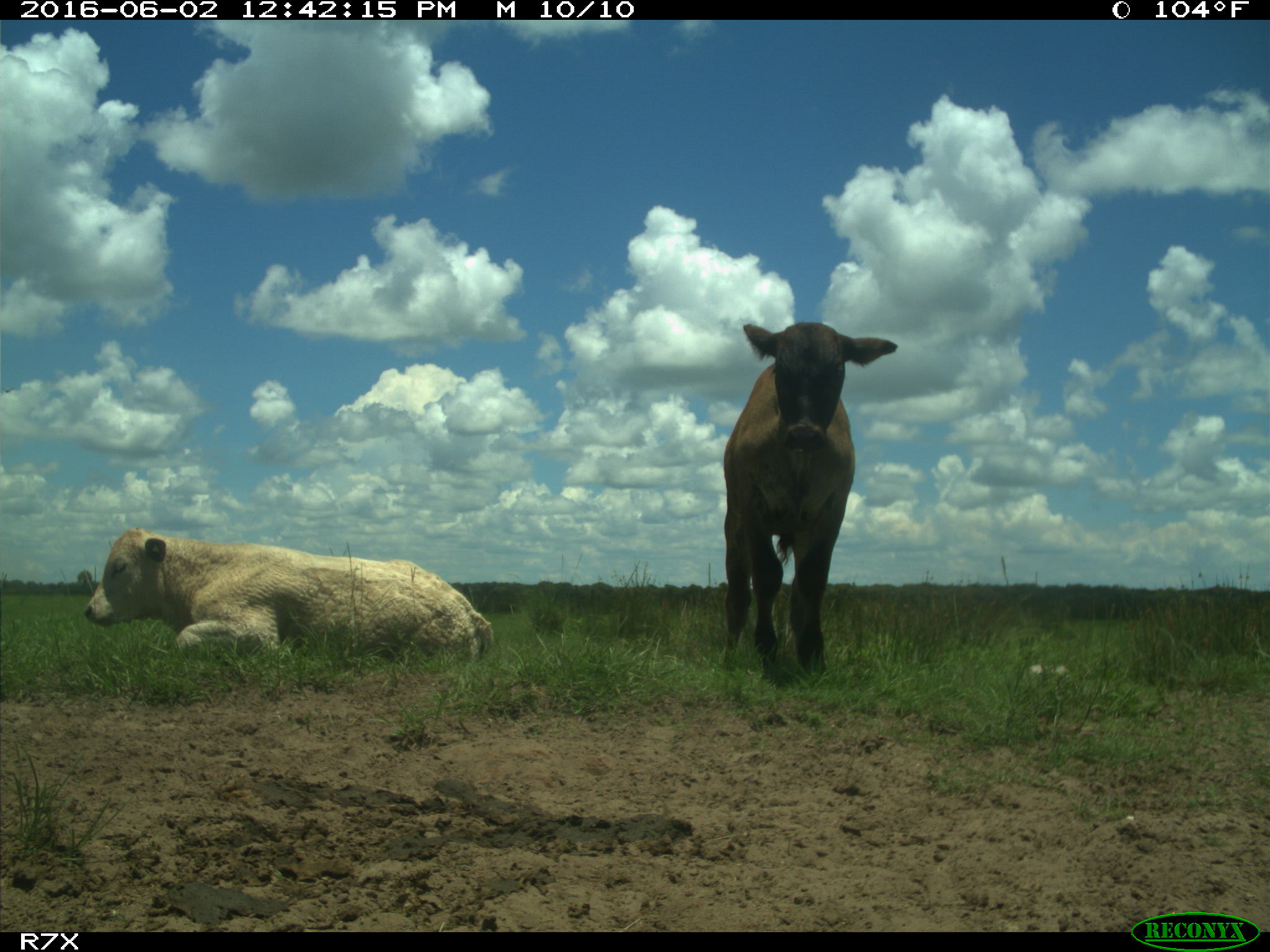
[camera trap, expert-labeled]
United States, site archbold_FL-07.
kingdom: Animalia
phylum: Chordata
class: Mammalia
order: Artiodactyla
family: Bovidae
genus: Bos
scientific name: Bos taurus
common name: domestic cow